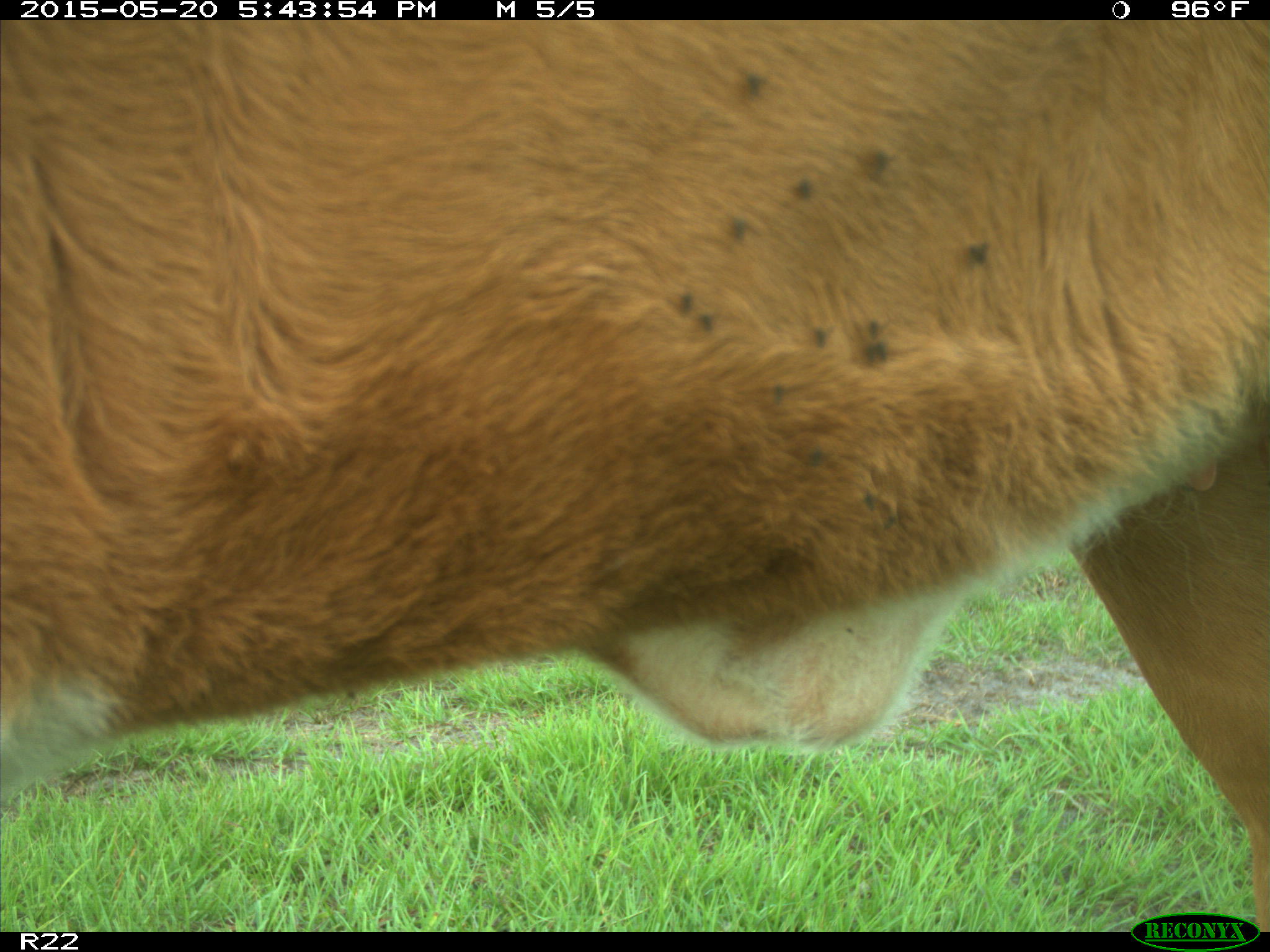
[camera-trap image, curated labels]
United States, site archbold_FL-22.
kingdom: Animalia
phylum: Chordata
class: Mammalia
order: Artiodactyla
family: Bovidae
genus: Bos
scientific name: Bos taurus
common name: domestic cow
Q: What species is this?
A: Bos taurus (domestic cow).